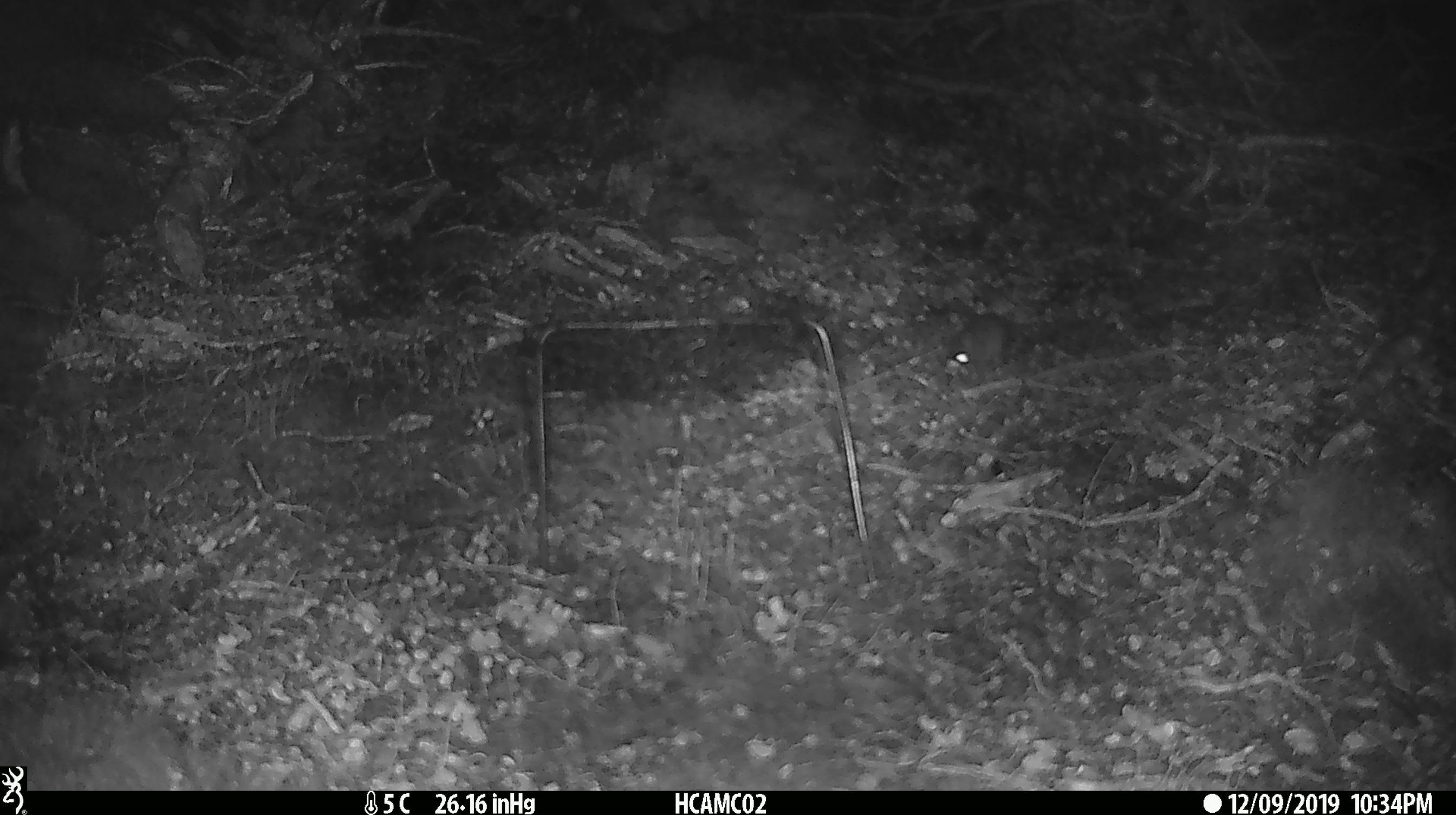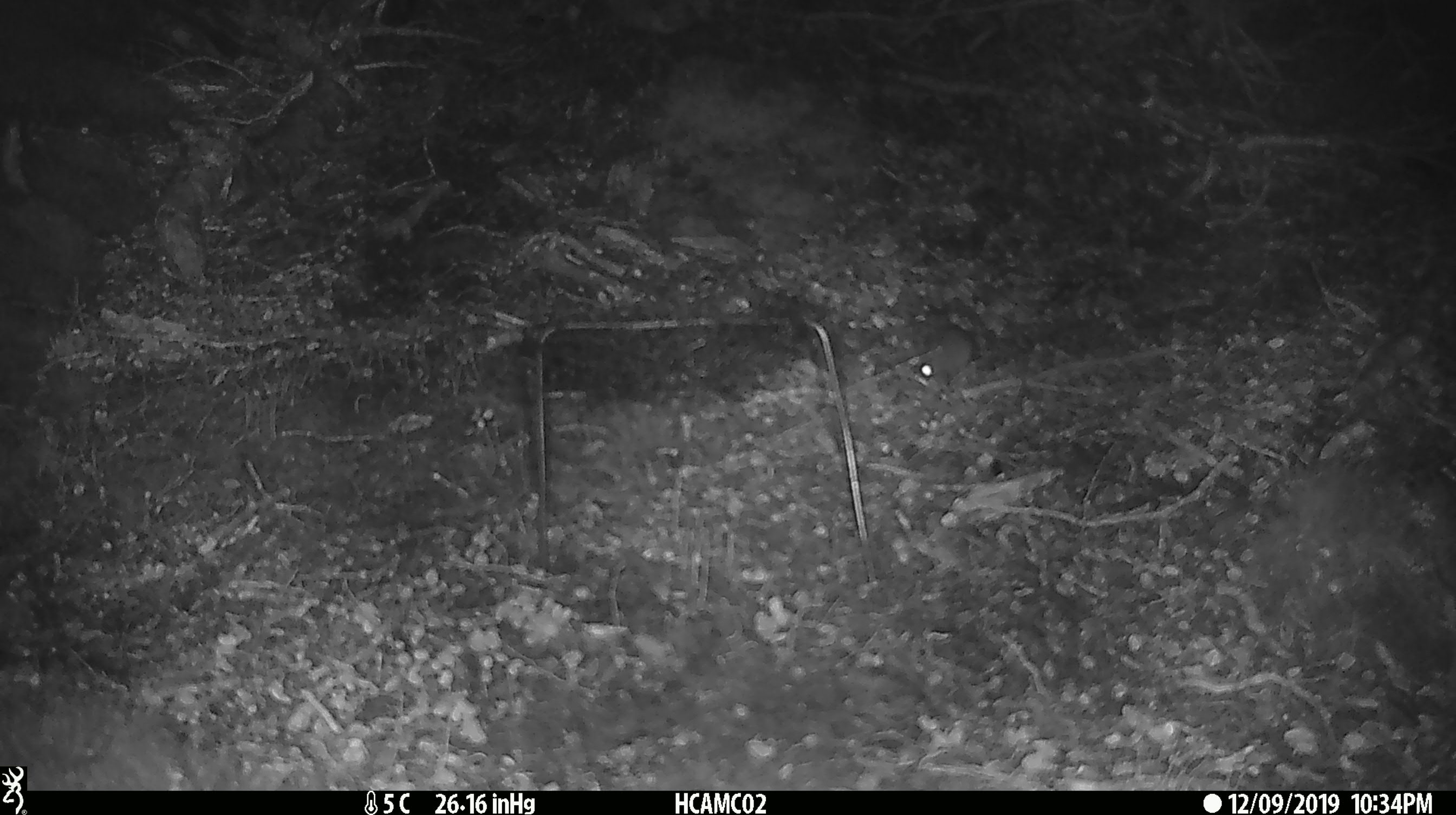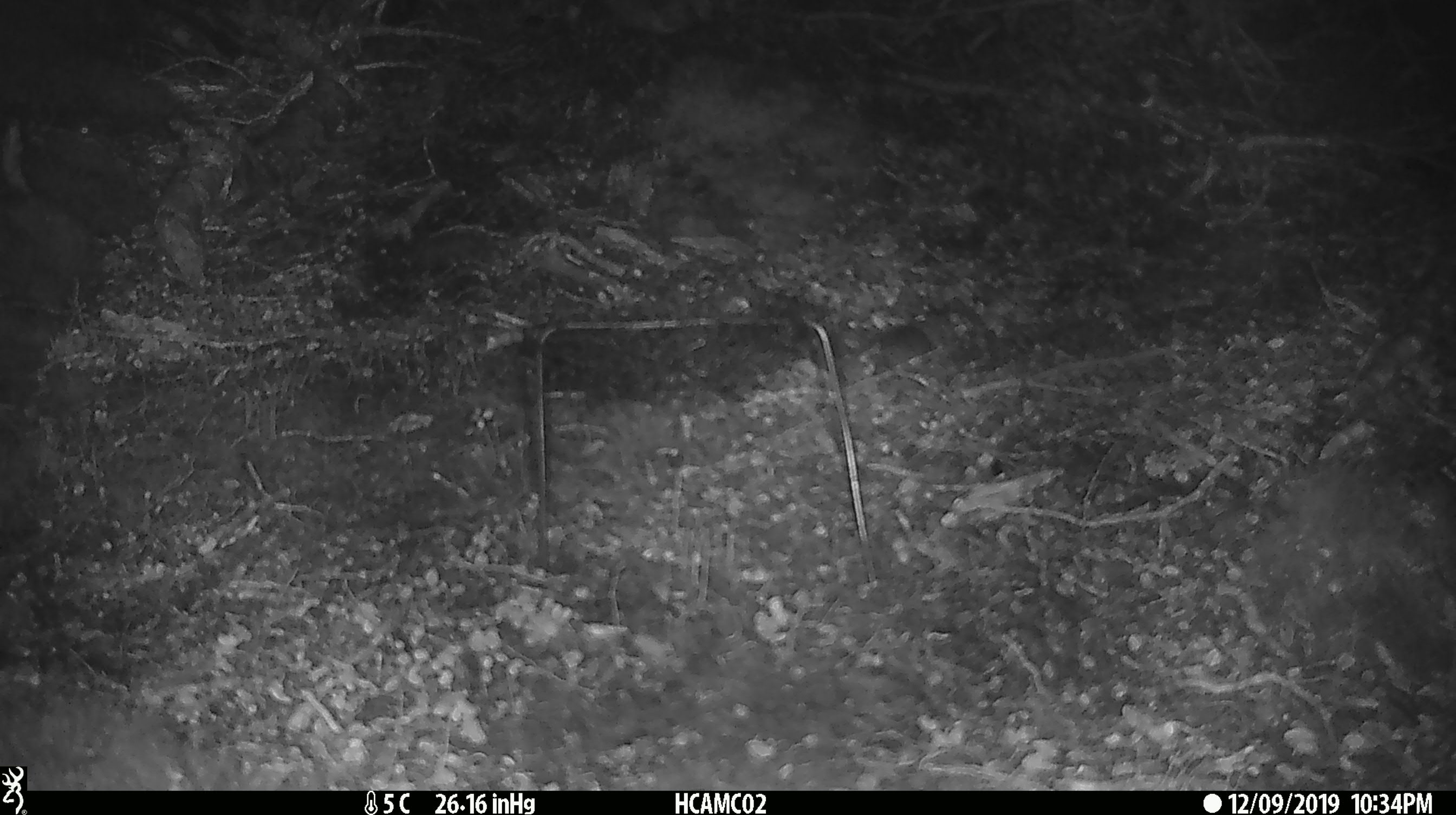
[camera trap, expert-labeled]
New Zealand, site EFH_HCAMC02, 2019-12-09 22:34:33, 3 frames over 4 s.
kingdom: Animalia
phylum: Chordata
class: Mammalia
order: Rodentia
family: Muridae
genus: Mus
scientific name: Mus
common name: mouse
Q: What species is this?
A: Mouse (Mus).